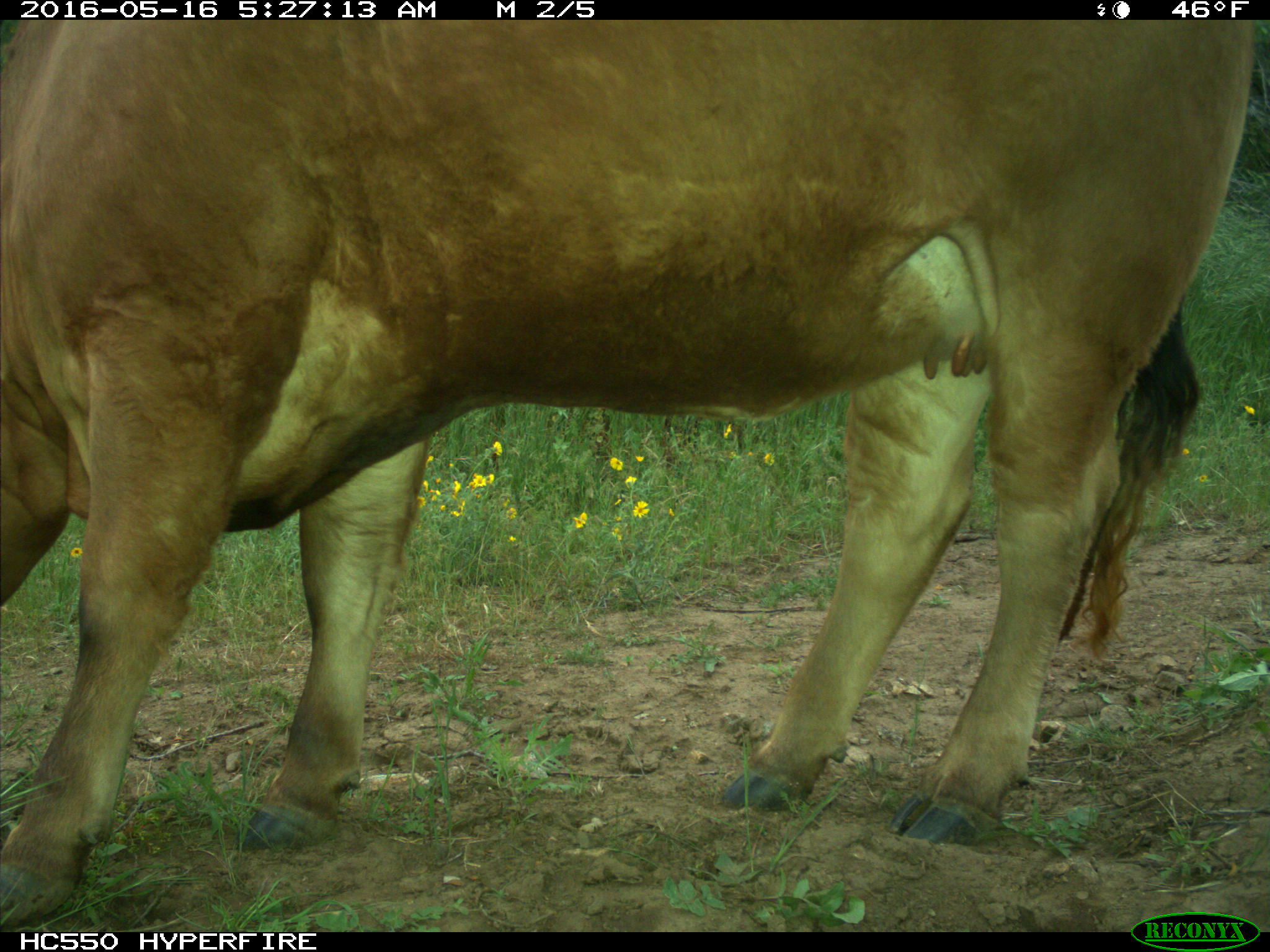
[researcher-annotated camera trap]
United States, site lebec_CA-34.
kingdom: Animalia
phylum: Chordata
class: Mammalia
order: Artiodactyla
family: Bovidae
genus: Bos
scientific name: Bos taurus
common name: domestic cow